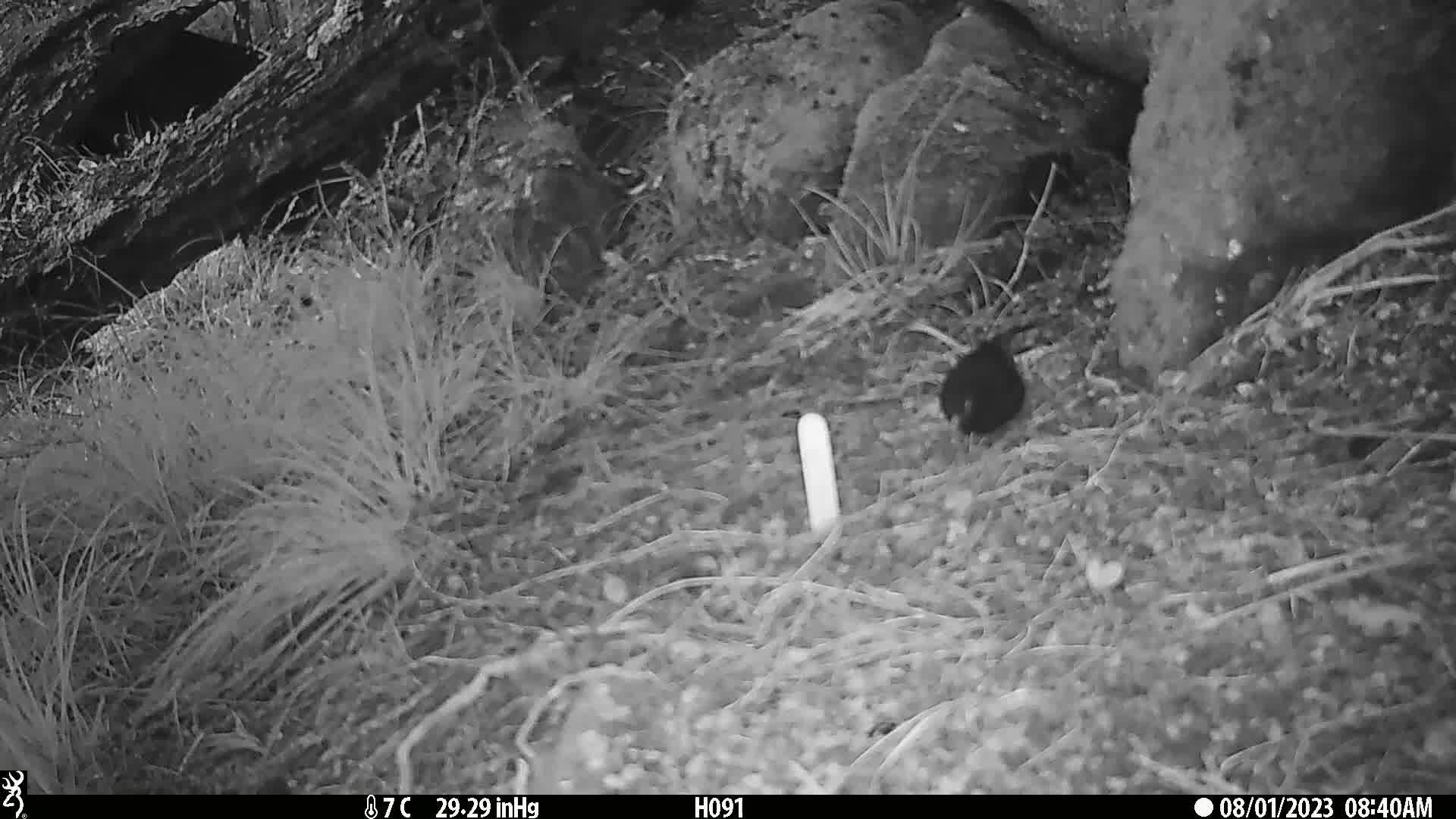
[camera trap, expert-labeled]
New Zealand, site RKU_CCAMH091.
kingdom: Animalia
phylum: Chordata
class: Aves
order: Passeriformes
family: Turdidae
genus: Turdus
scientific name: Turdus merula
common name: eurasian blackbird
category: blackbird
Blackbird (eurasian blackbird) (Turdus merula).